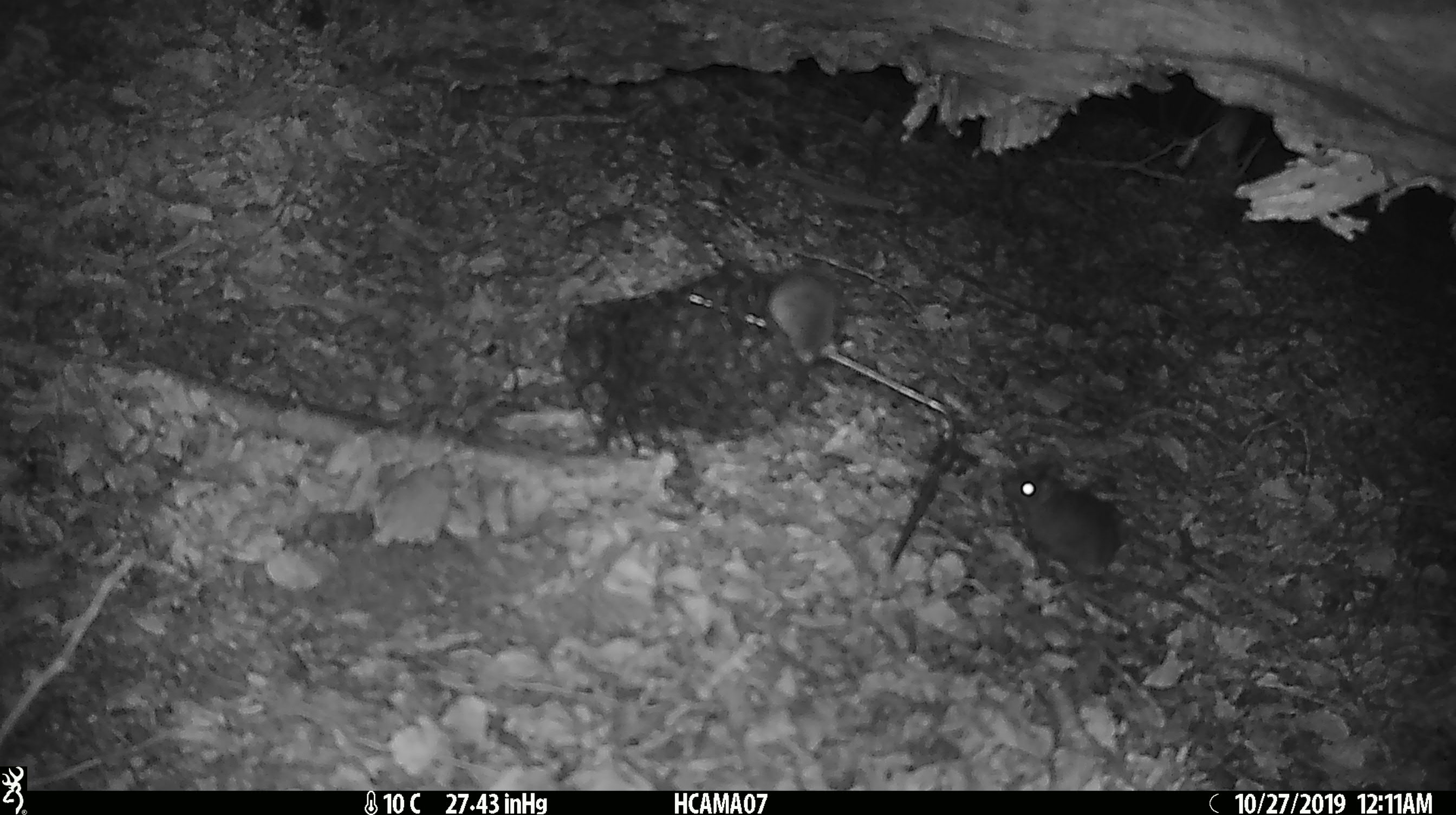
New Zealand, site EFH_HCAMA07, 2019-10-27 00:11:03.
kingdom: Animalia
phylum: Chordata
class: Mammalia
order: Rodentia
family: Muridae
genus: Mus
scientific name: Mus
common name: mouse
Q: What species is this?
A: Mouse (Mus).